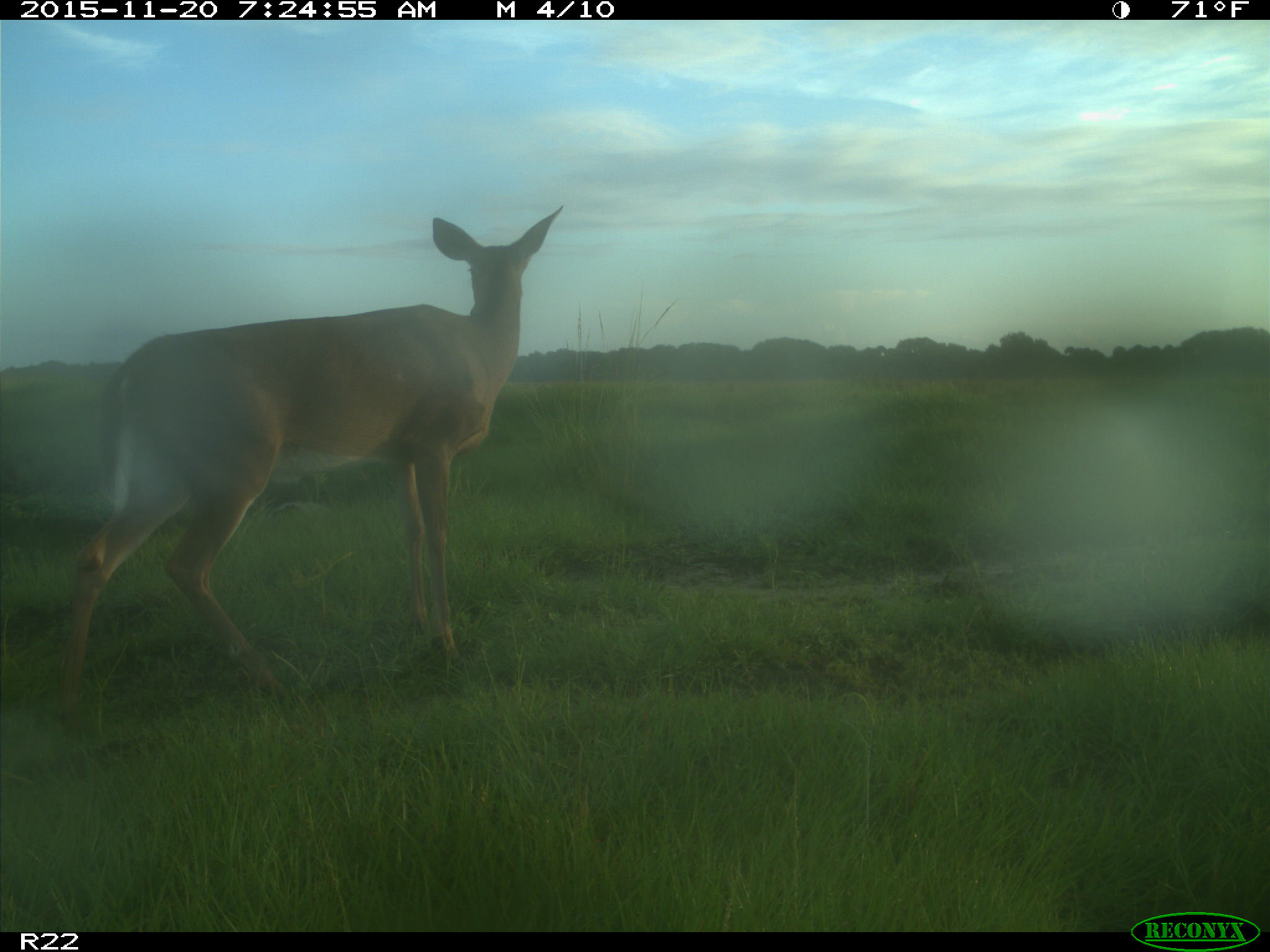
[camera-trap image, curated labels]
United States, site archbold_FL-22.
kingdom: Animalia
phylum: Chordata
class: Mammalia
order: Artiodactyla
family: Cervidae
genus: Odocoileus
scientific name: Odocoileus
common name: deer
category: unidentified deer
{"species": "unidentified deer (deer) (Odocoileus)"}